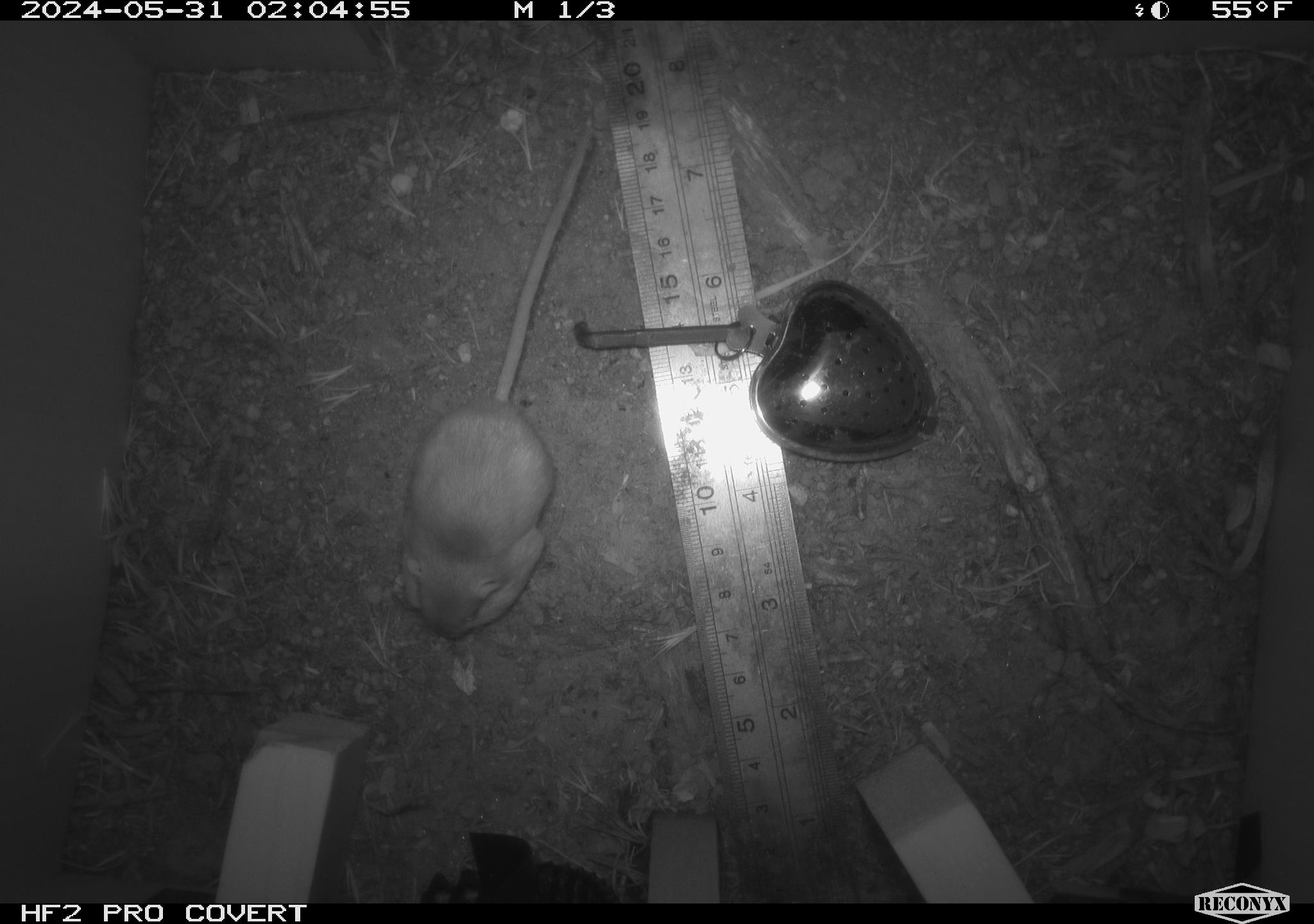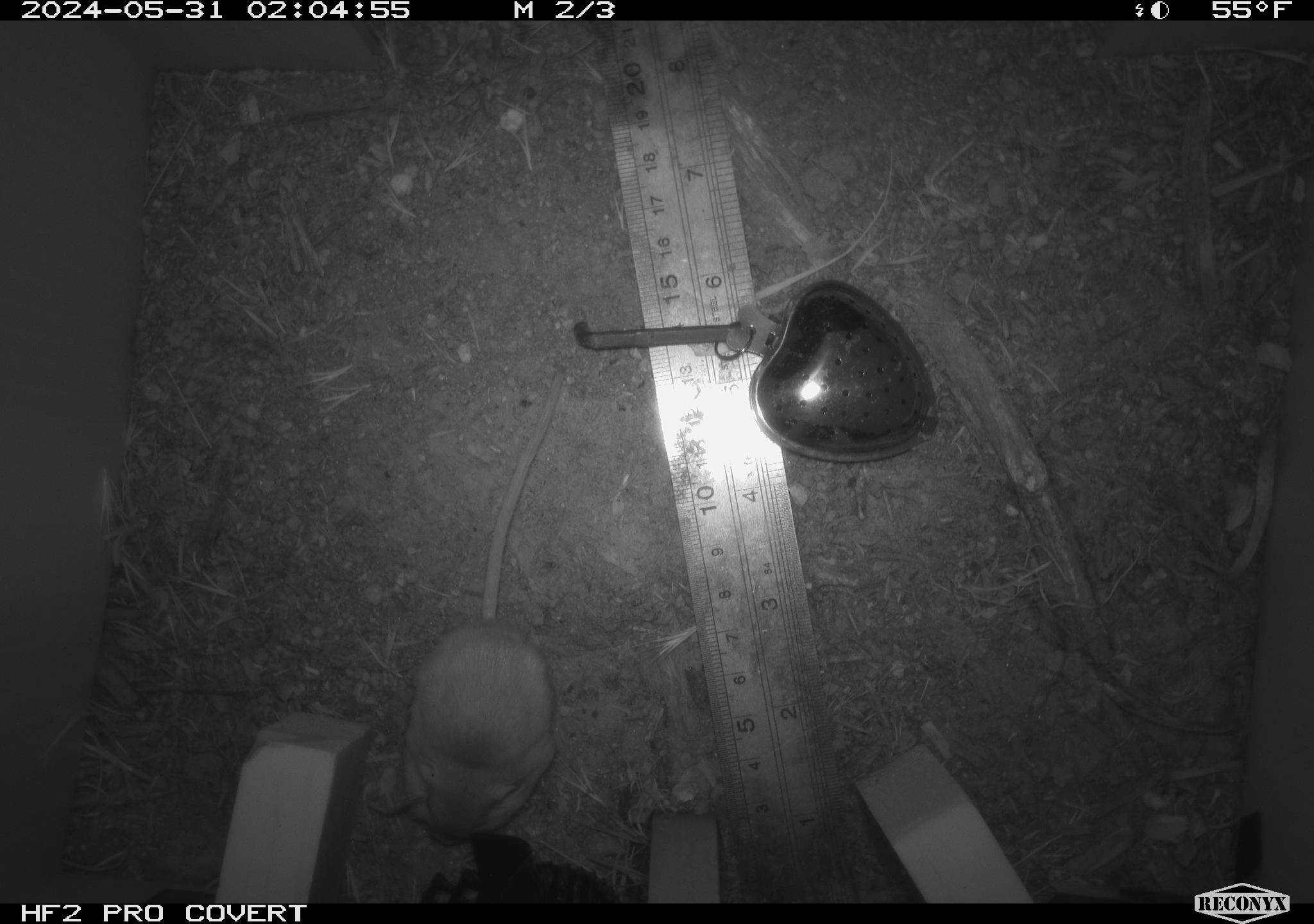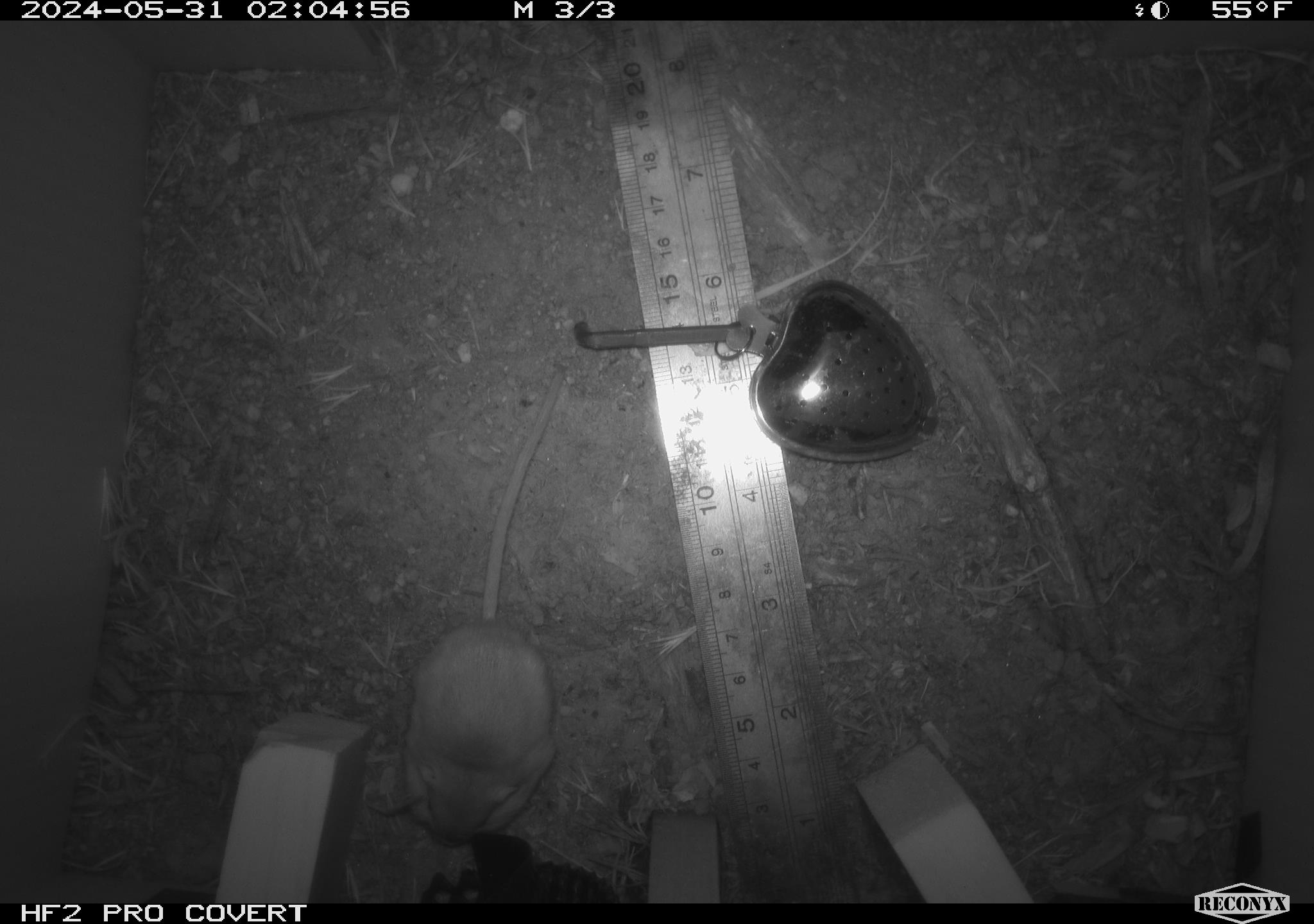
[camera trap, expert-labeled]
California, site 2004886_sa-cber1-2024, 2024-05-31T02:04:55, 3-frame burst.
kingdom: Animalia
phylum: Chordata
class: Mammalia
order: Rodentia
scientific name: Rodentia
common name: mouse species